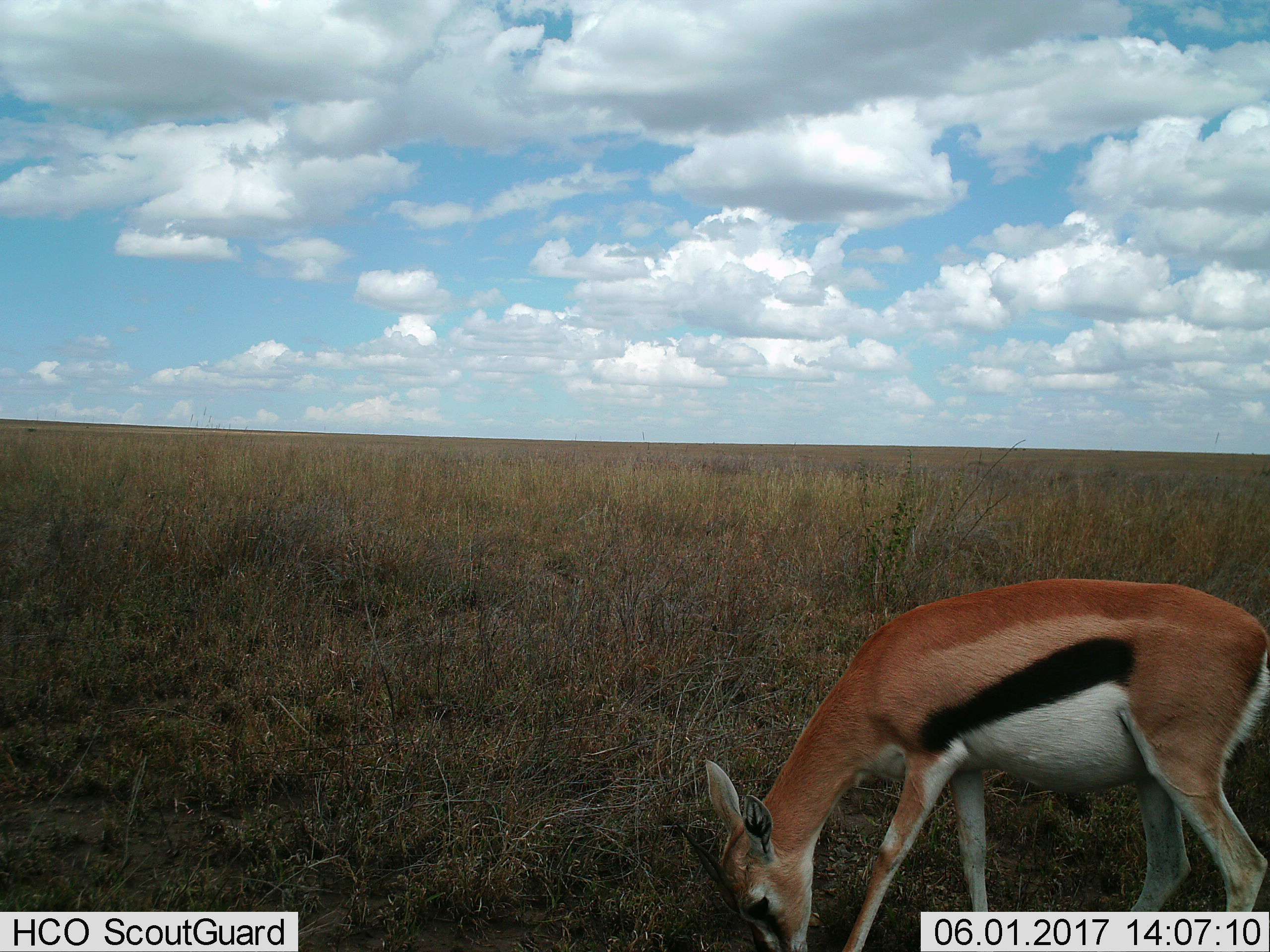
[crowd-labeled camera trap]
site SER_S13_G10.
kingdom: Animalia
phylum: Chordata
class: Mammalia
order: Artiodactyla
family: Bovidae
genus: Eudorcas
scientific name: Eudorcas thomsonii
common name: thomson's gazelle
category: gazellethomsons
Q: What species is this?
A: Gazellethomsons (thomson's gazelle) (Eudorcas thomsonii).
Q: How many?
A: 1.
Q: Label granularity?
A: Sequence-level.